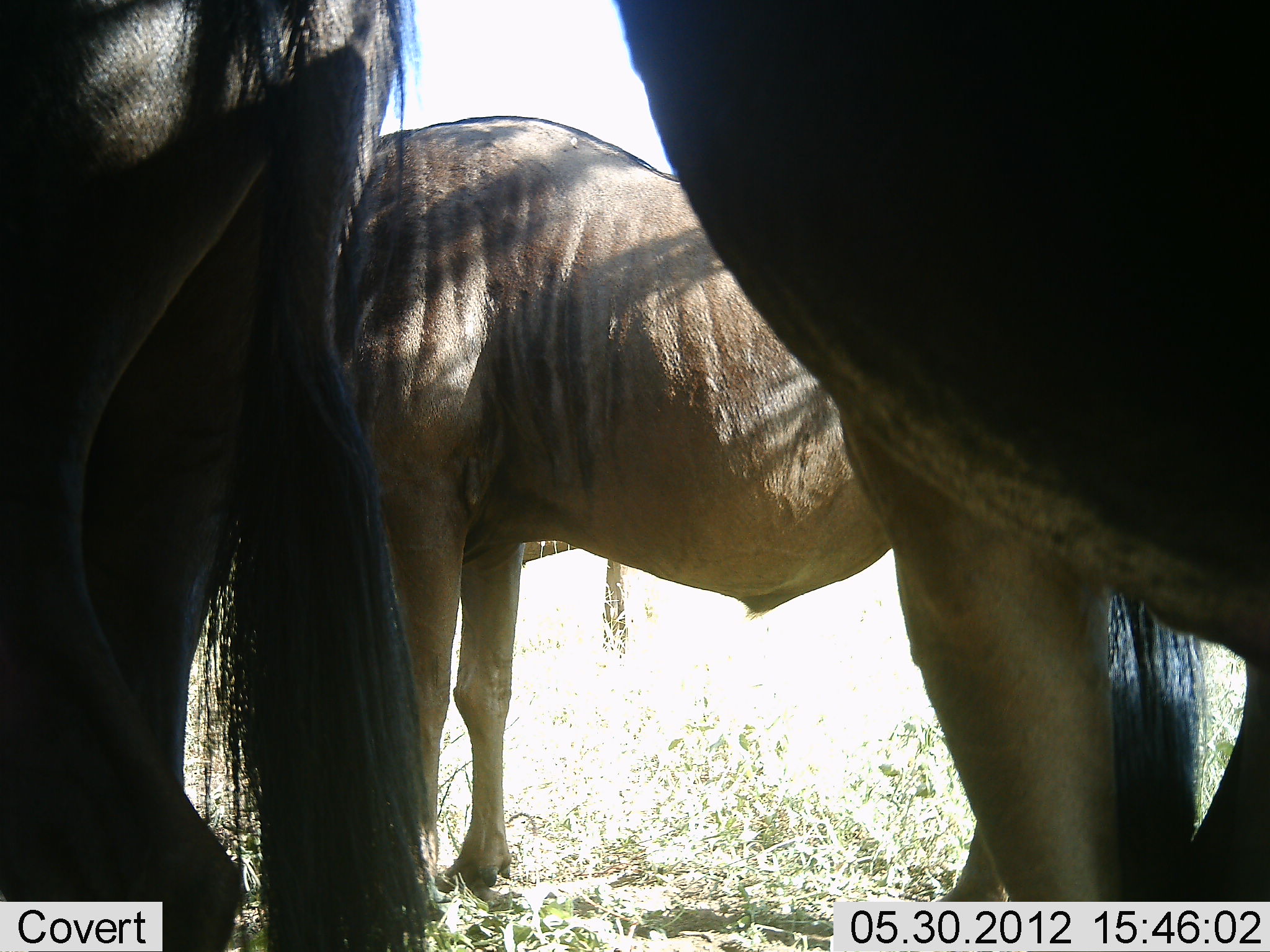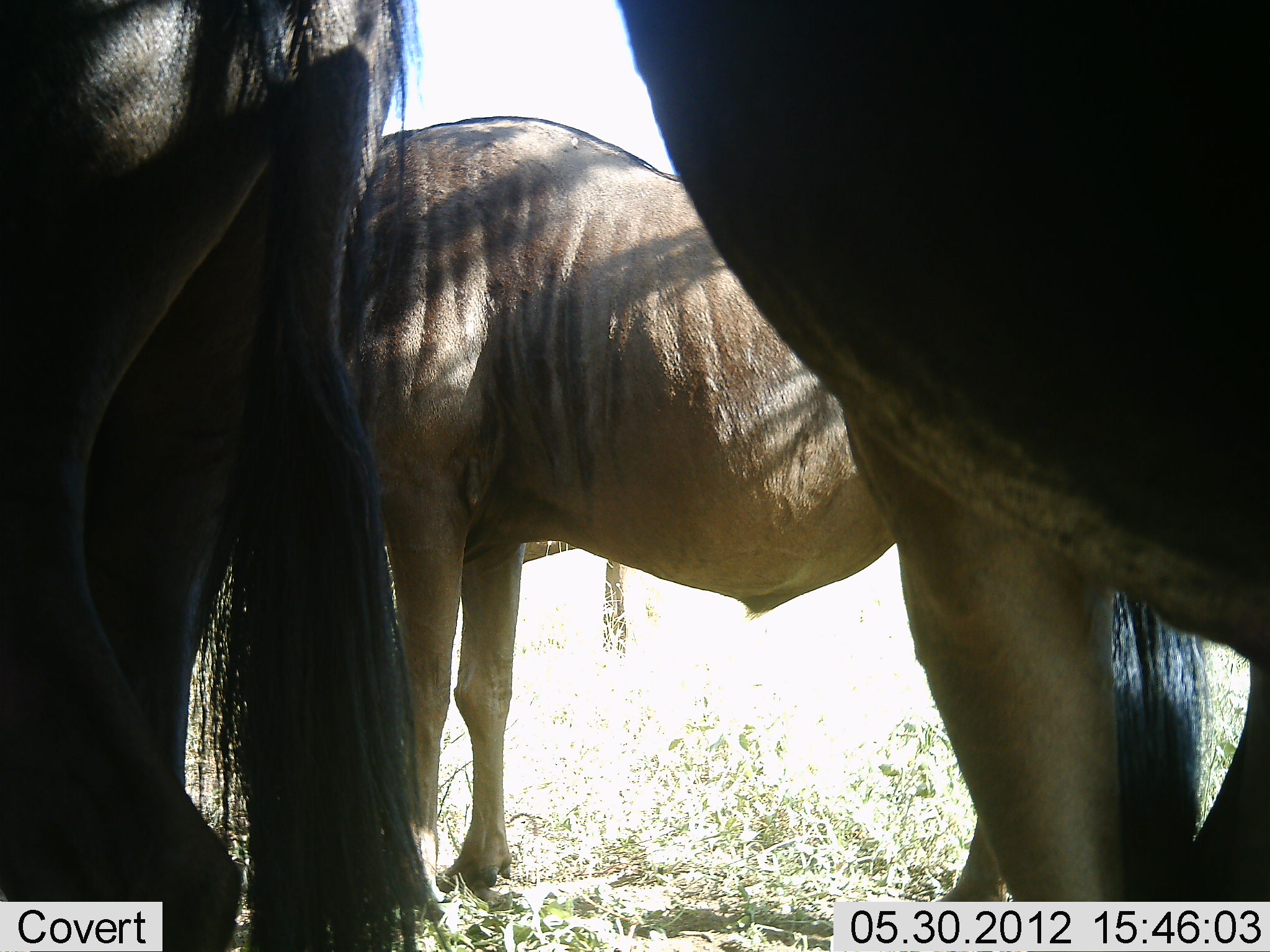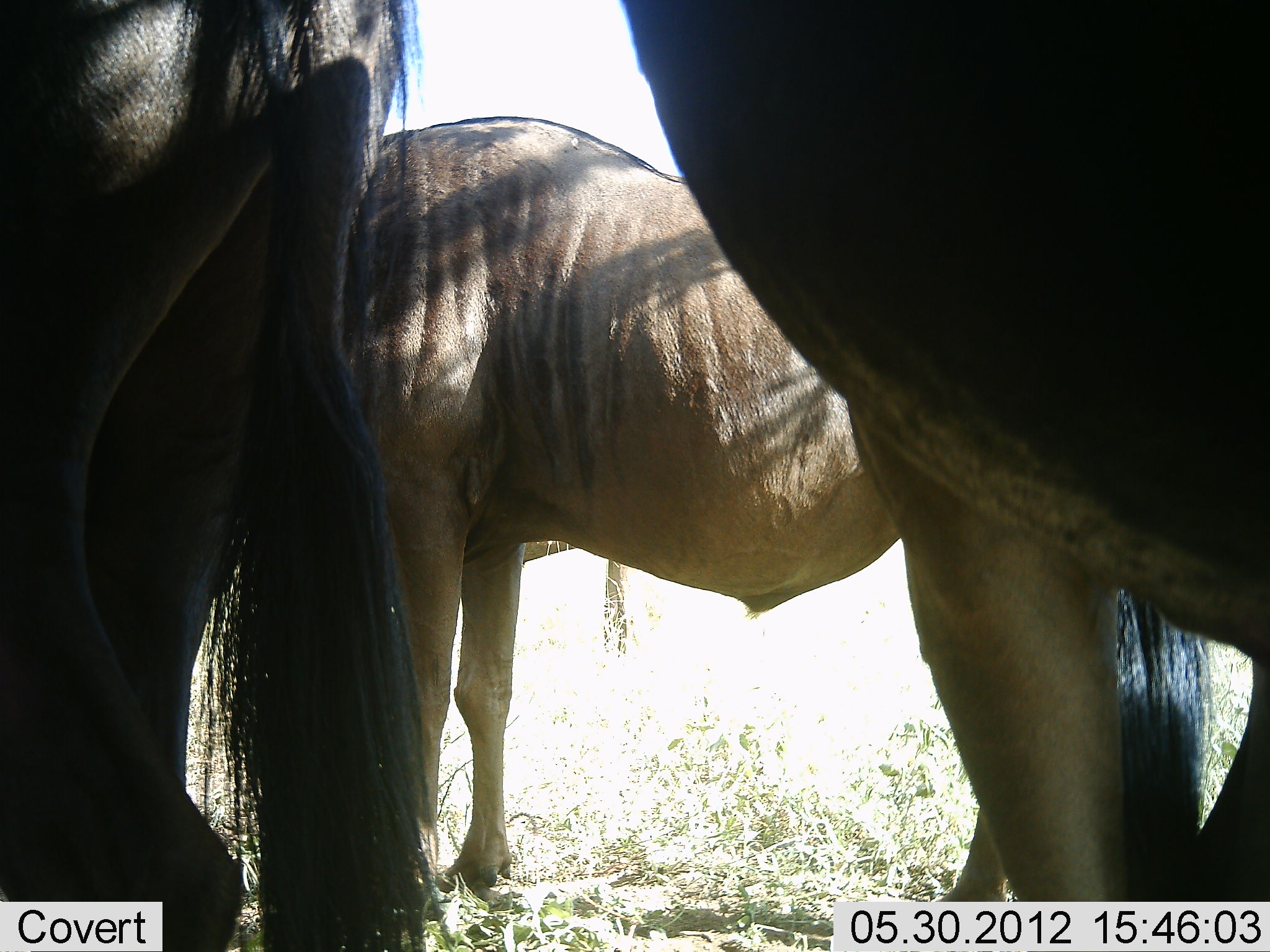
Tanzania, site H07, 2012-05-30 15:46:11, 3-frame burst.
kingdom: Animalia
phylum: Chordata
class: Mammalia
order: Artiodactyla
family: Bovidae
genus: Connochaetes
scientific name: Connochaetes taurinus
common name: blue wildebeest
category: wildebeest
Wildebeest (blue wildebeest) (Connochaetes taurinus), count 3. Behavior (volunteer vote fractions): standing 100%, resting 0%, moving 0%, interacting 0%. Young present (vote fraction): 0%. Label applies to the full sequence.